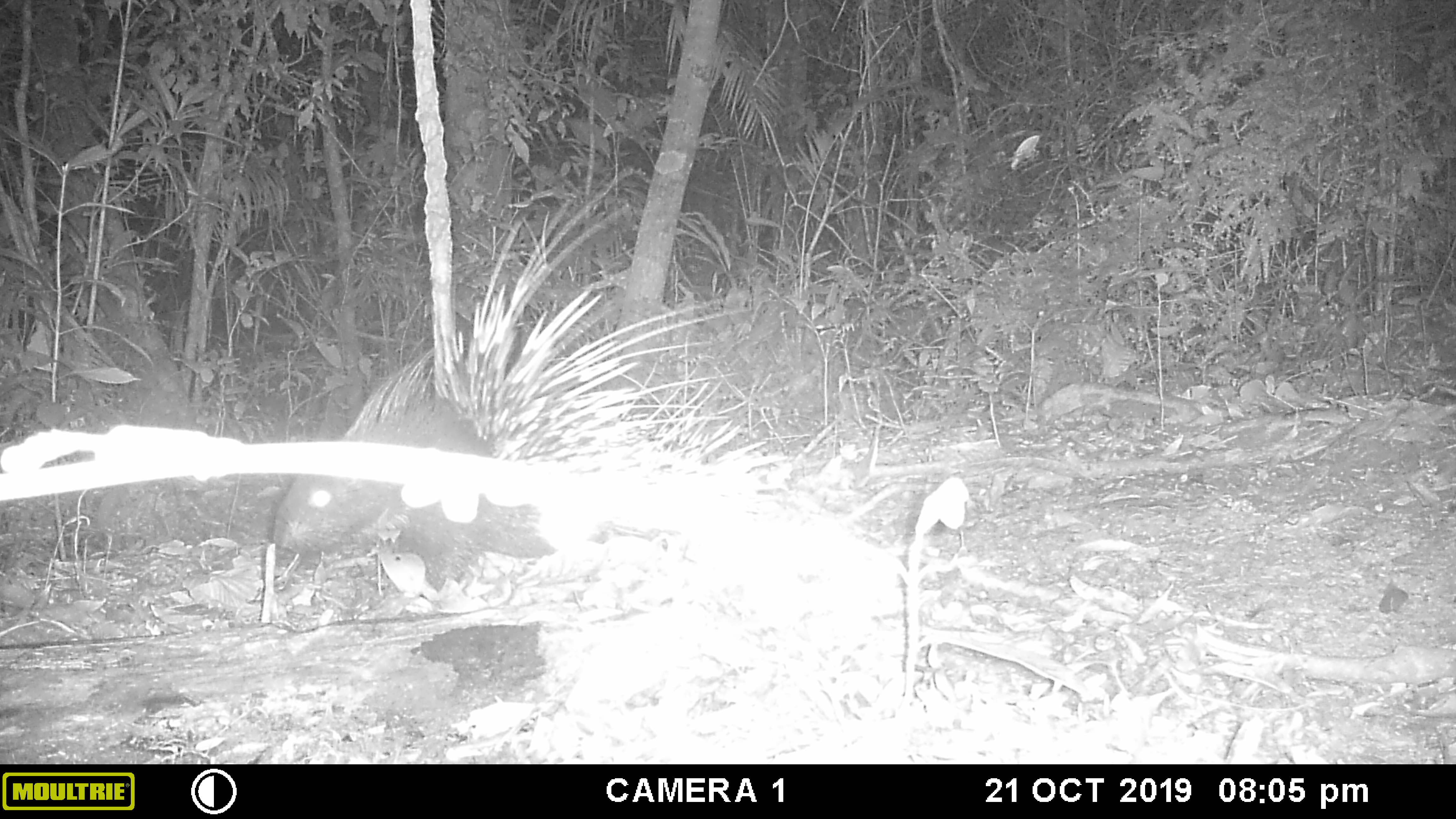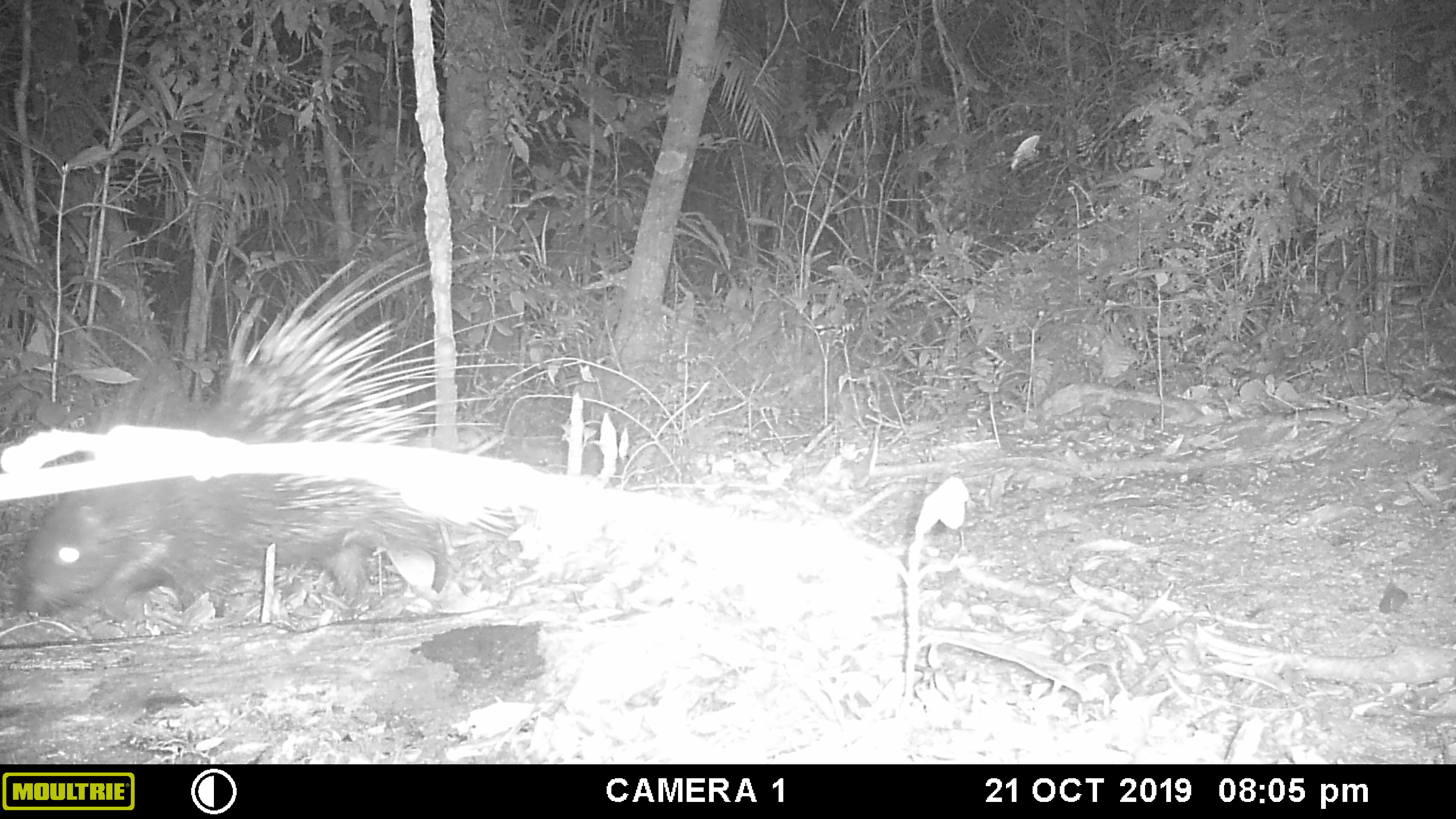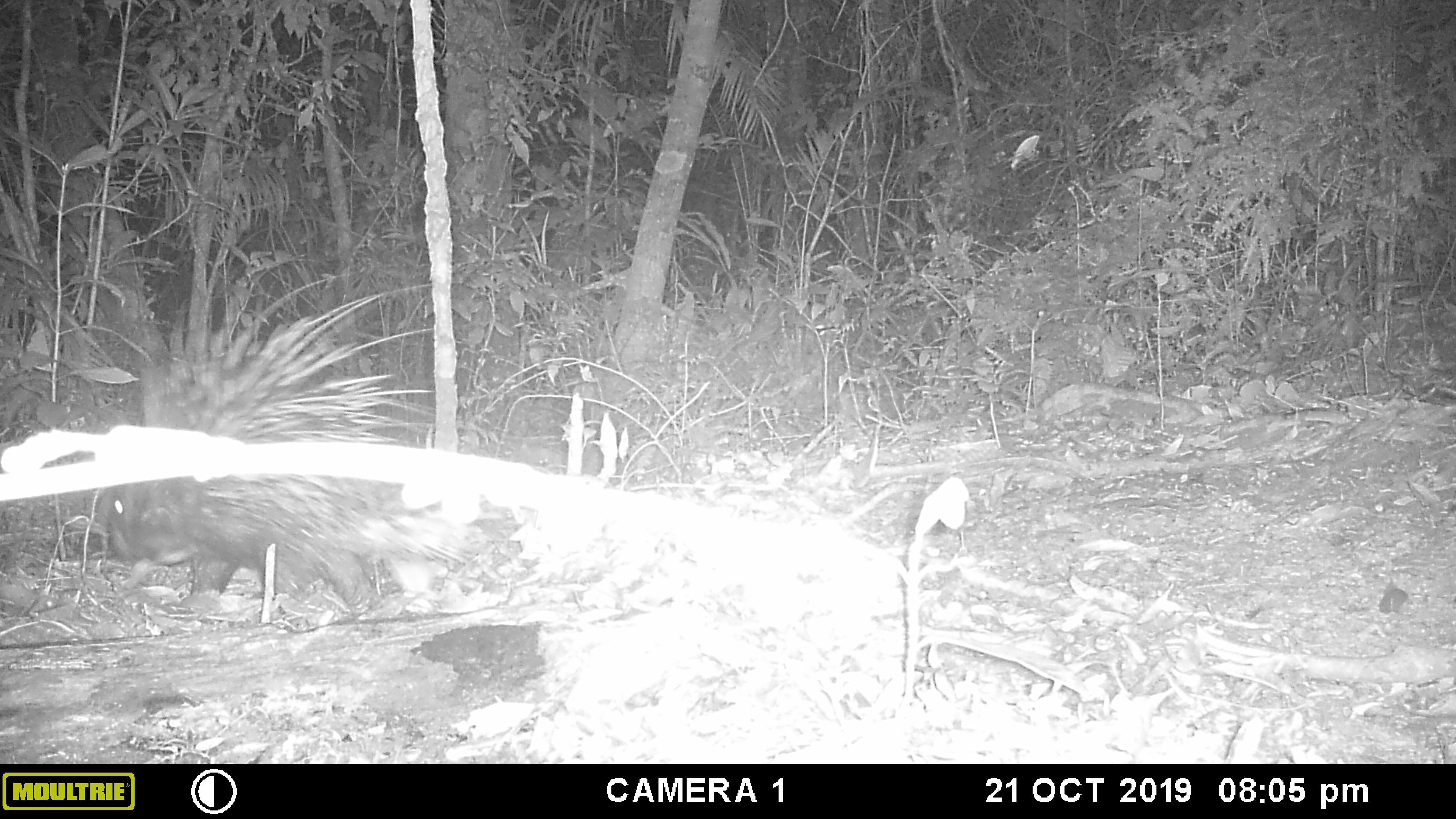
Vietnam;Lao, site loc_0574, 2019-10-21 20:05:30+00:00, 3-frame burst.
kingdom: Animalia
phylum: Chordata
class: Mammalia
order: Rodentia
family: Hystricidae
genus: Hystrix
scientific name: Hystrix brachyura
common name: malayan porcupine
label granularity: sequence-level